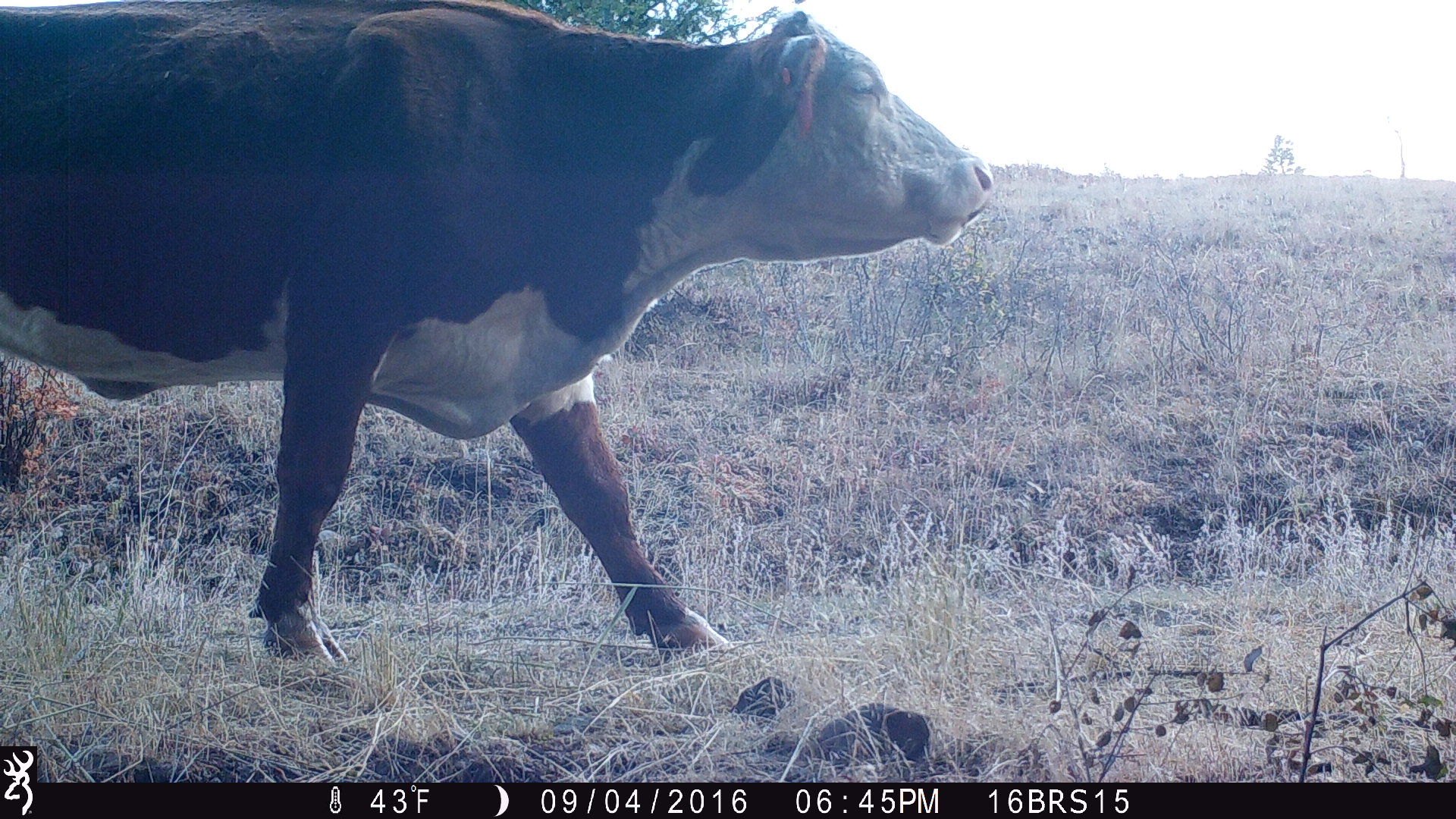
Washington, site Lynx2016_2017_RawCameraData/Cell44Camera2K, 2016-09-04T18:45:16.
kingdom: Animalia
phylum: Chordata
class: Mammalia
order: Artiodactyla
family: Bovidae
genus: Bos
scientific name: Bos taurus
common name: domestic cattle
Domestic cattle (Bos taurus). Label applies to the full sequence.